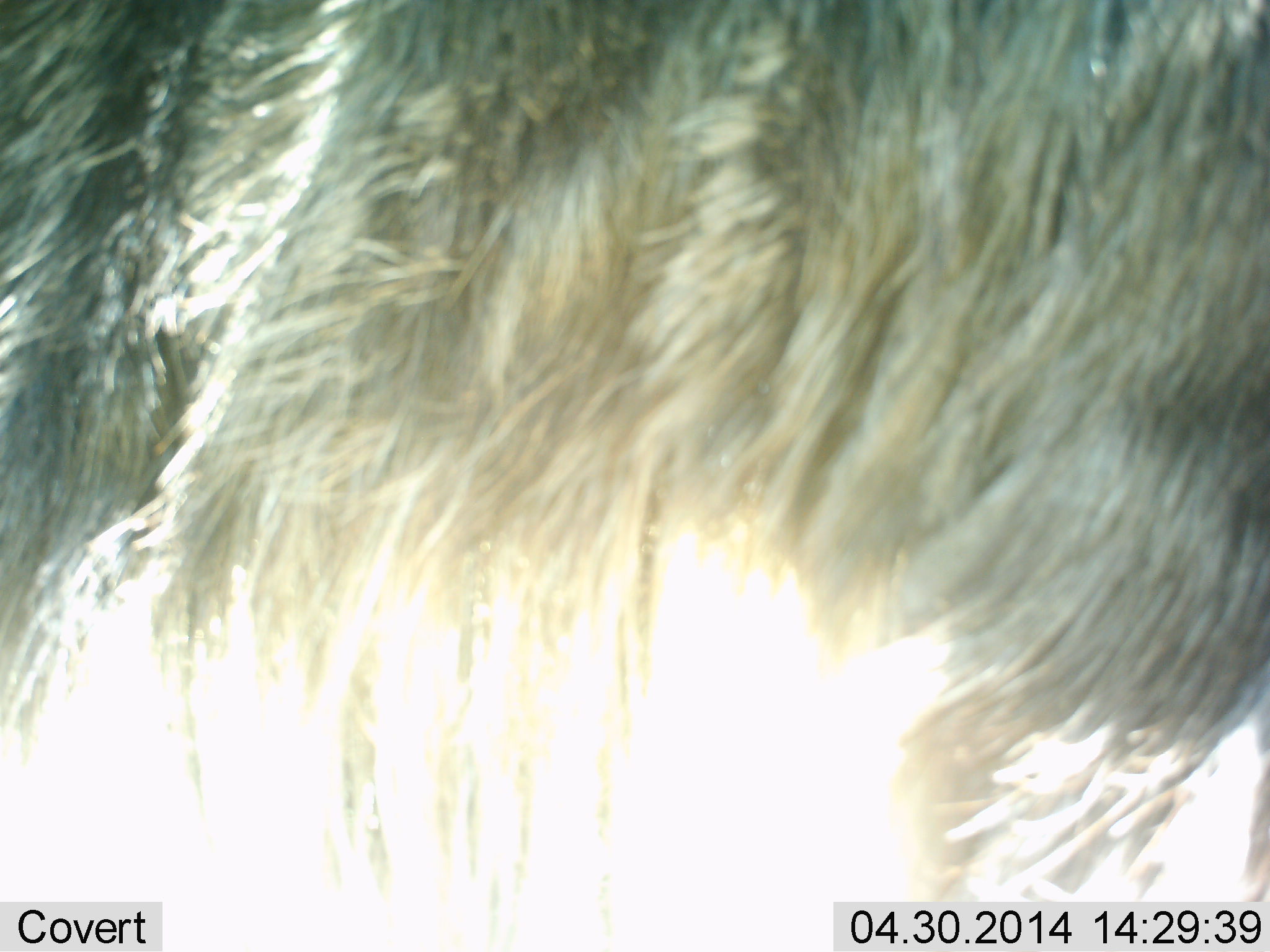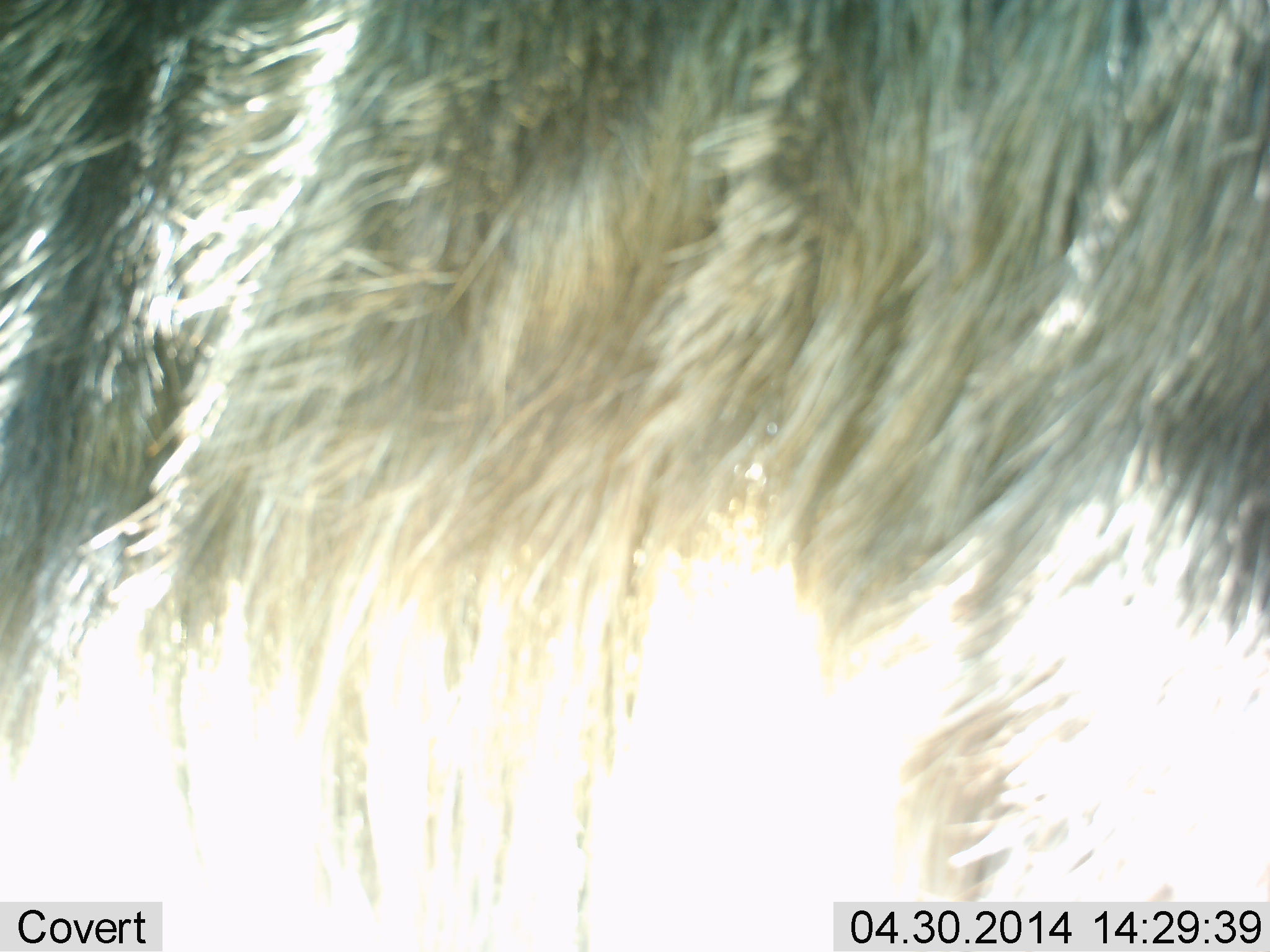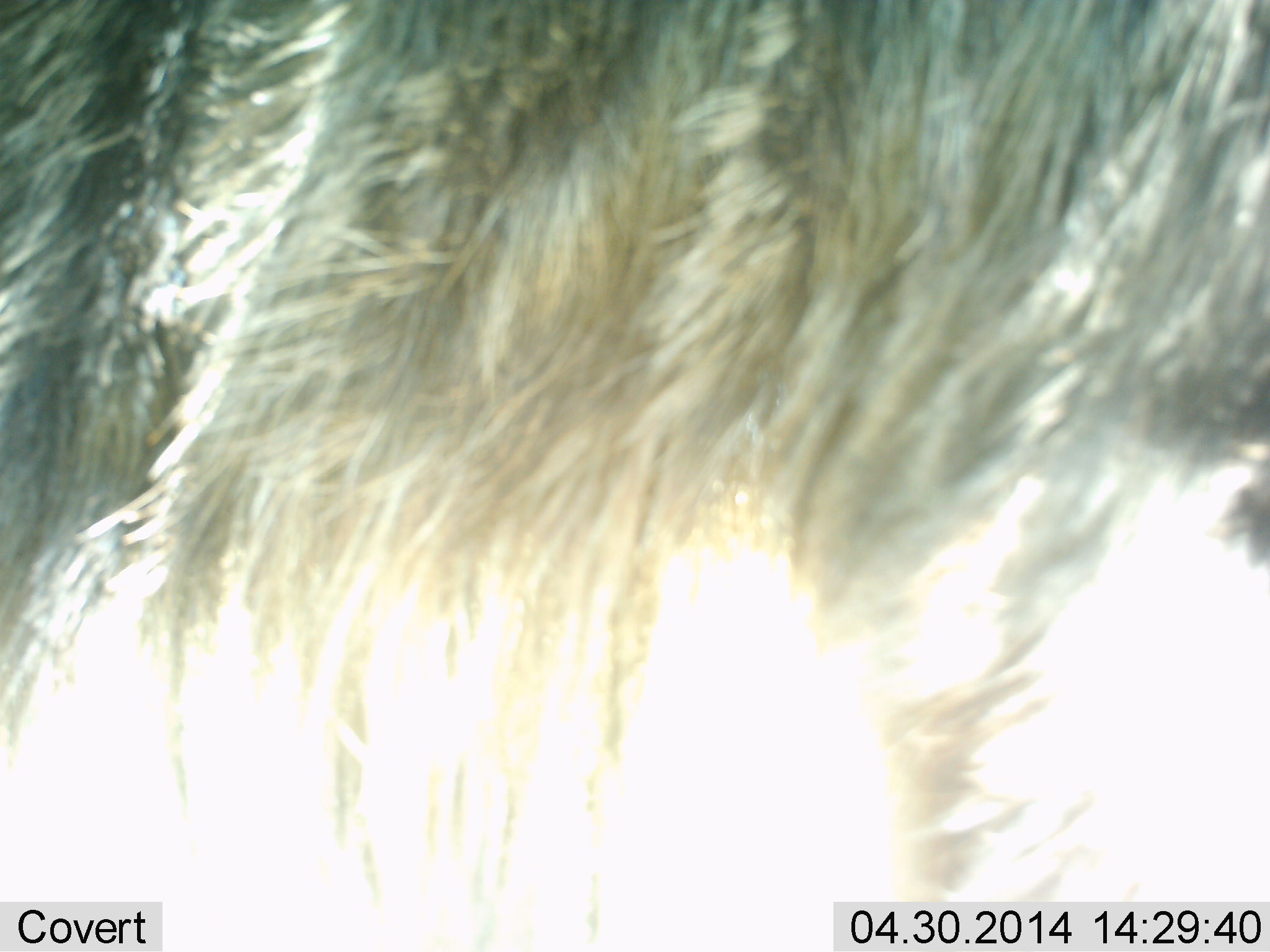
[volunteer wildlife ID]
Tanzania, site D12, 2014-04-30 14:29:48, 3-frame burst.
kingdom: Animalia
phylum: Chordata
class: Mammalia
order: Artiodactyla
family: Bovidae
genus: Connochaetes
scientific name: Connochaetes taurinus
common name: blue wildebeest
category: wildebeest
Wildebeest (blue wildebeest) (Connochaetes taurinus), count 1. Behavior (volunteer vote fractions): standing 80%, resting 0%, moving 20%, interacting 0%. Young present (vote fraction): 0%. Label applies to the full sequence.